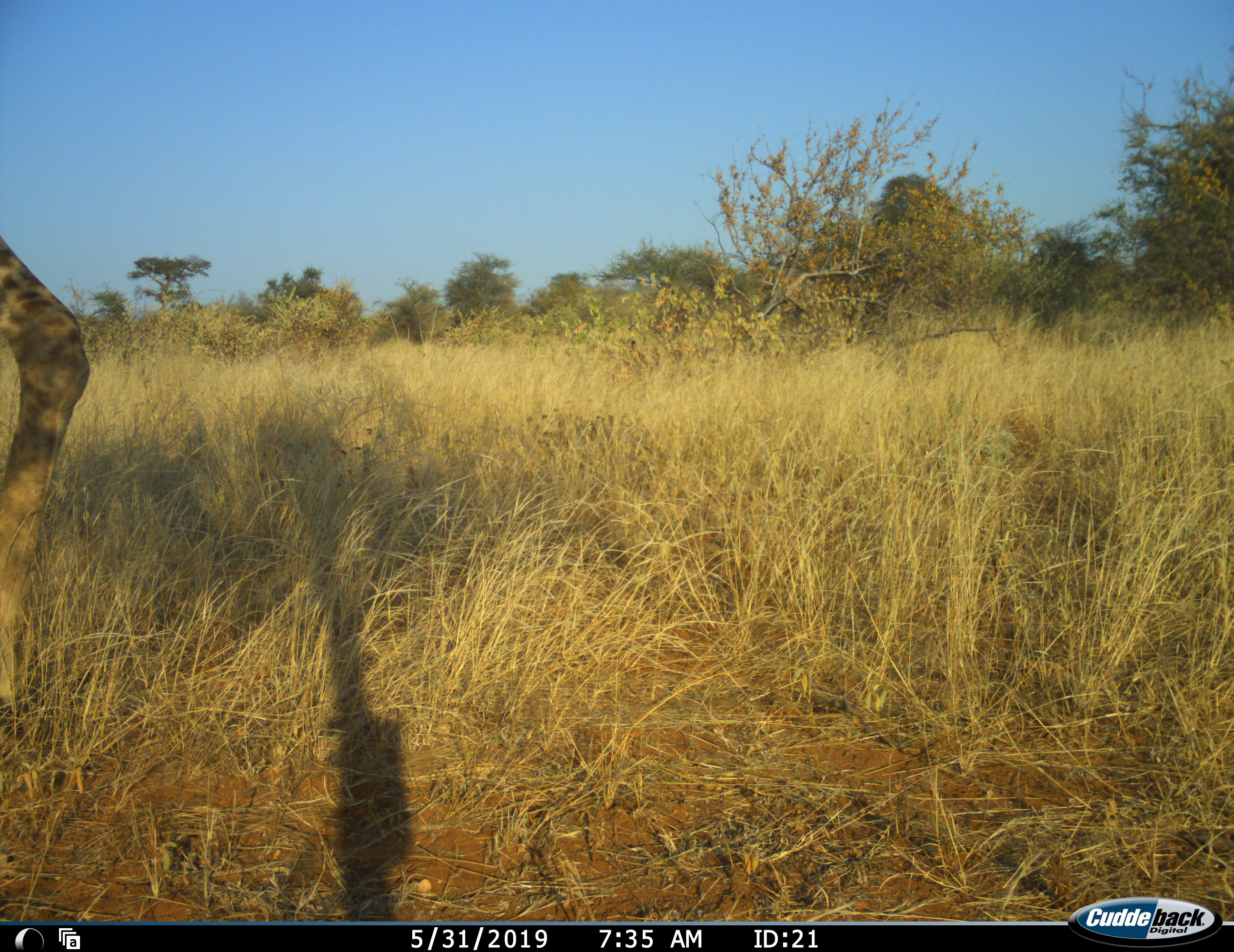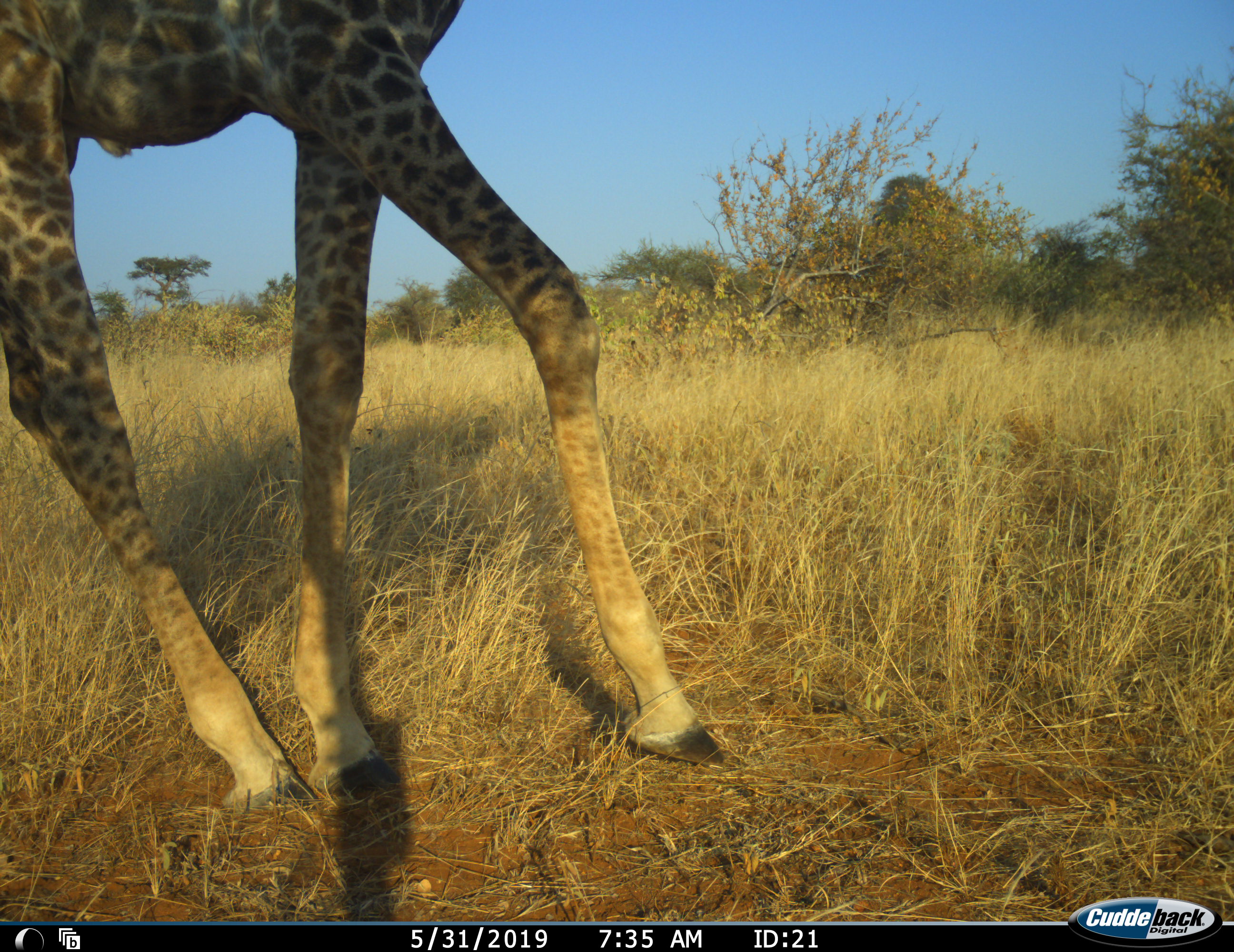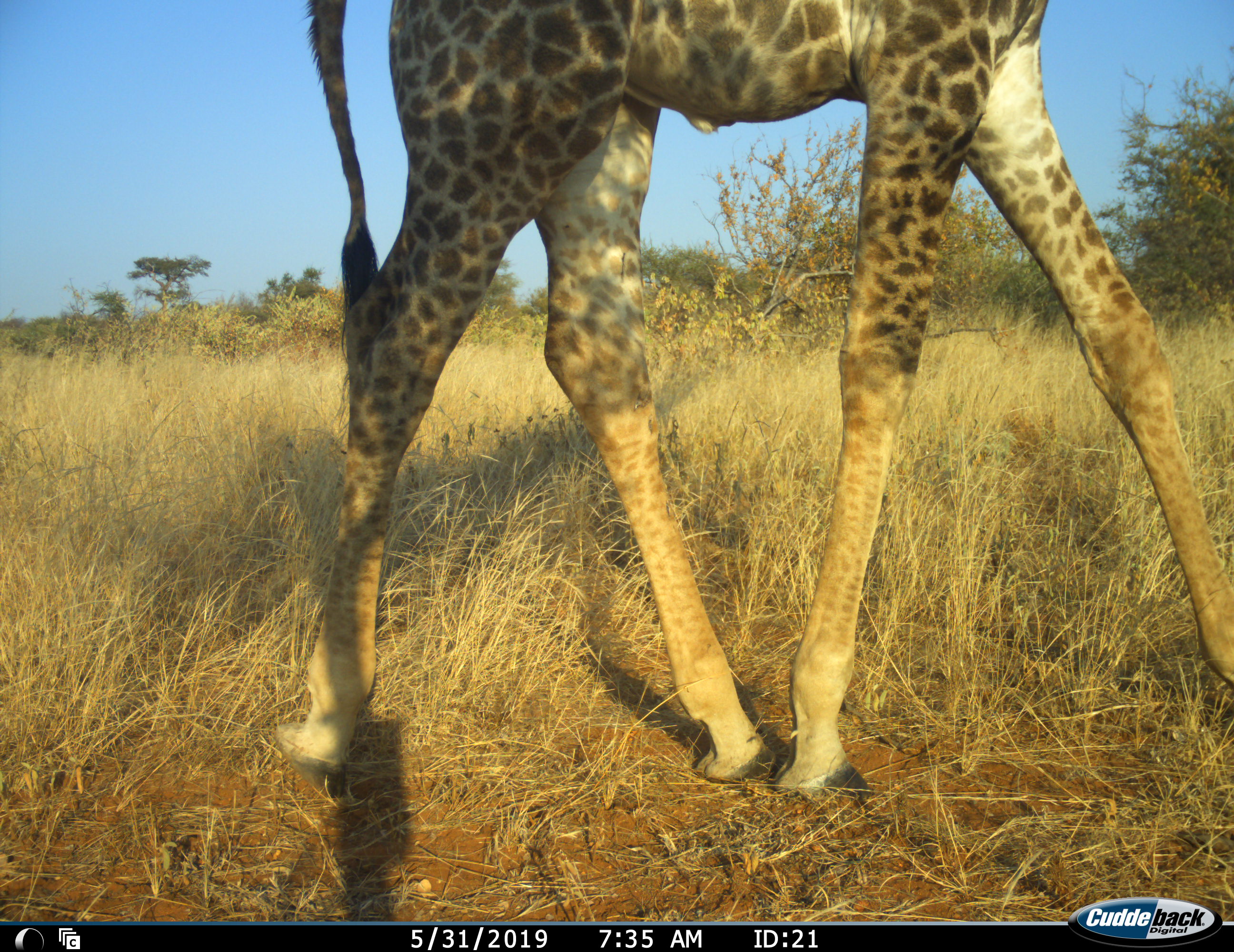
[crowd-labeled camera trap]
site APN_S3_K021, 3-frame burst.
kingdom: Animalia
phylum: Chordata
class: Mammalia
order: Artiodactyla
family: Giraffidae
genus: Giraffa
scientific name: Giraffa camelopardalis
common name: giraffe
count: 1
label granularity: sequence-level